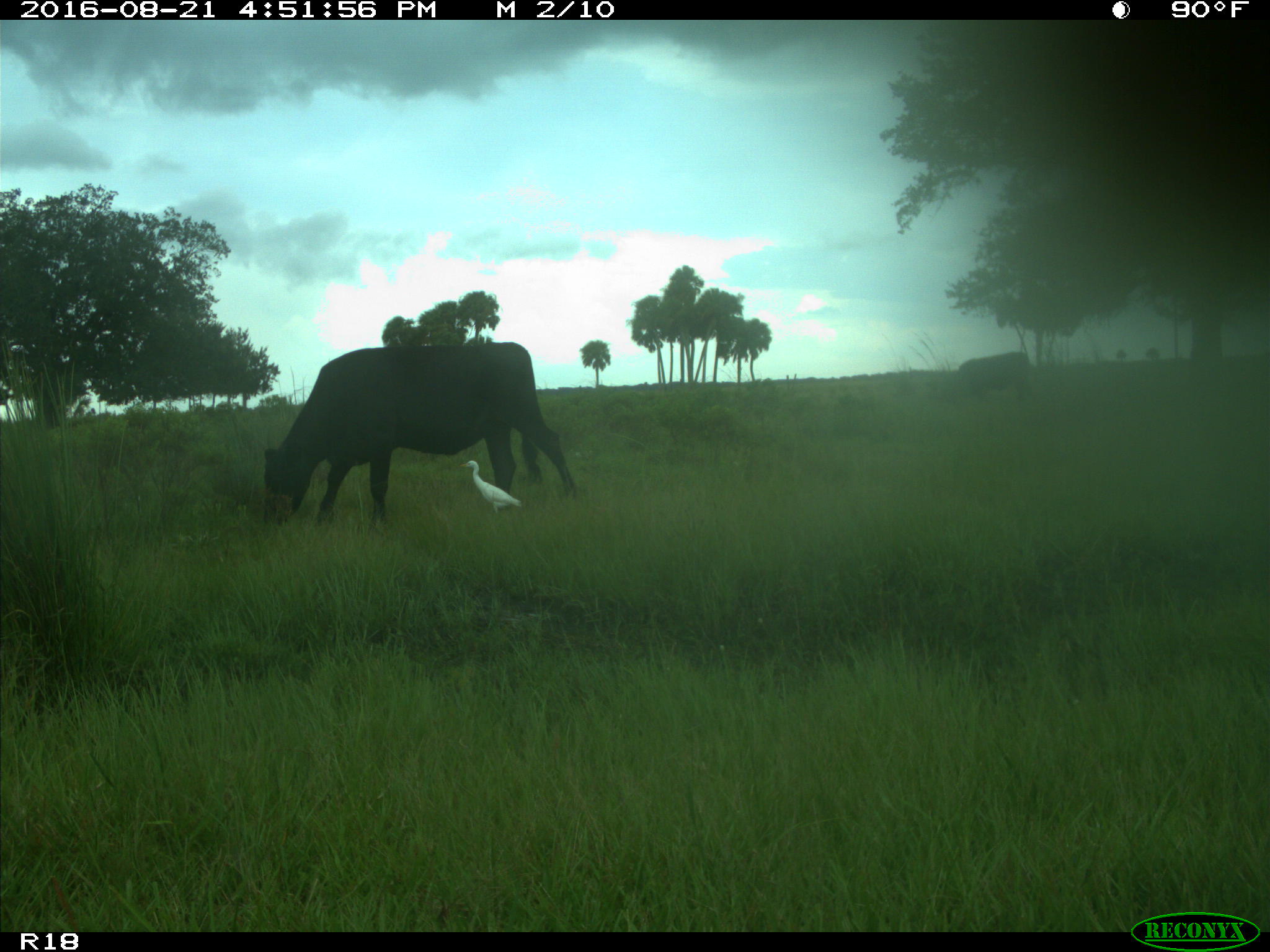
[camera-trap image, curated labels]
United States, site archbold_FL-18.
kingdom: Animalia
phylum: Chordata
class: Mammalia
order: Artiodactyla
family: Bovidae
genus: Bos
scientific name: Bos taurus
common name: domestic cow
Bos taurus (domestic cow).